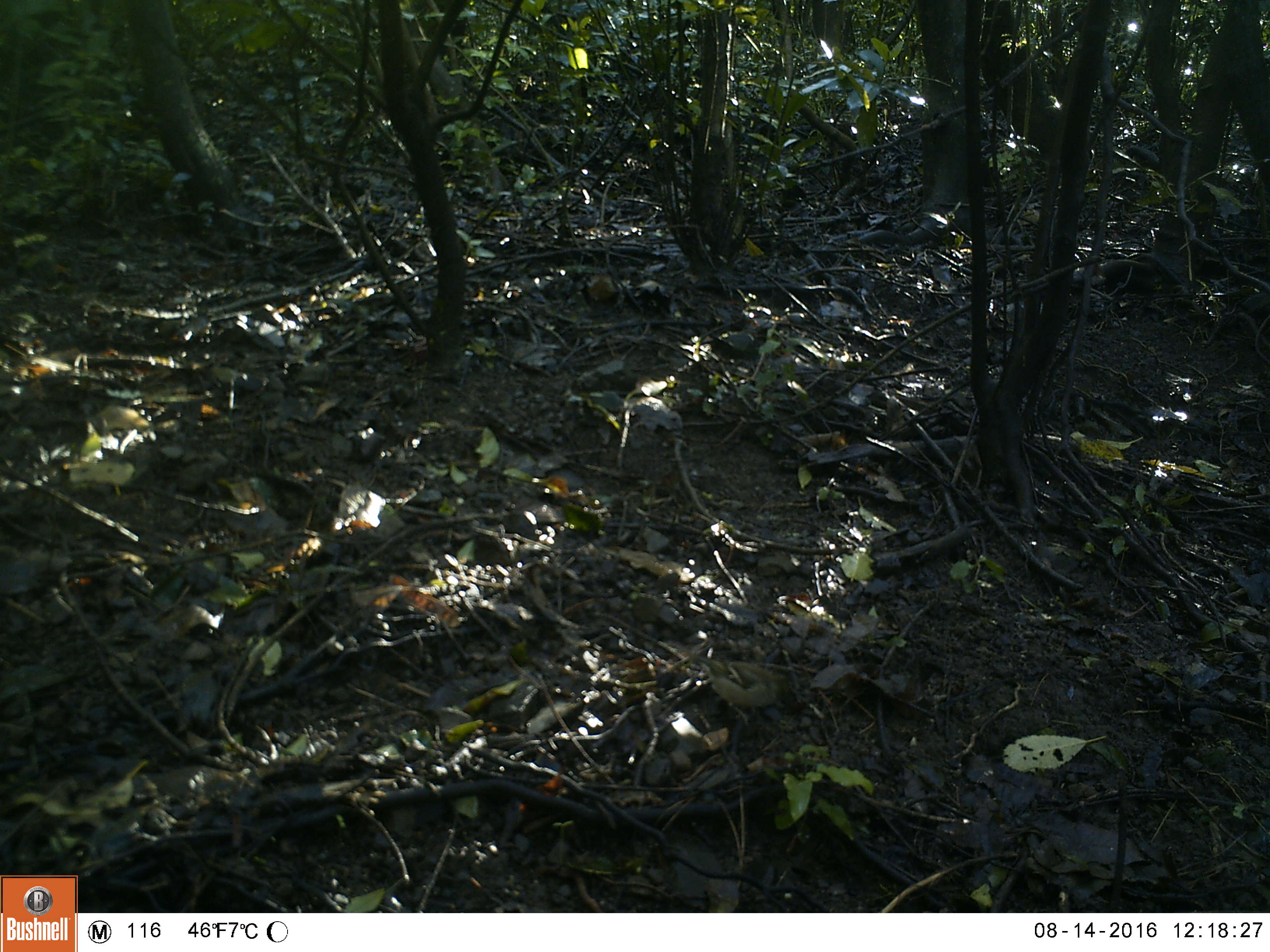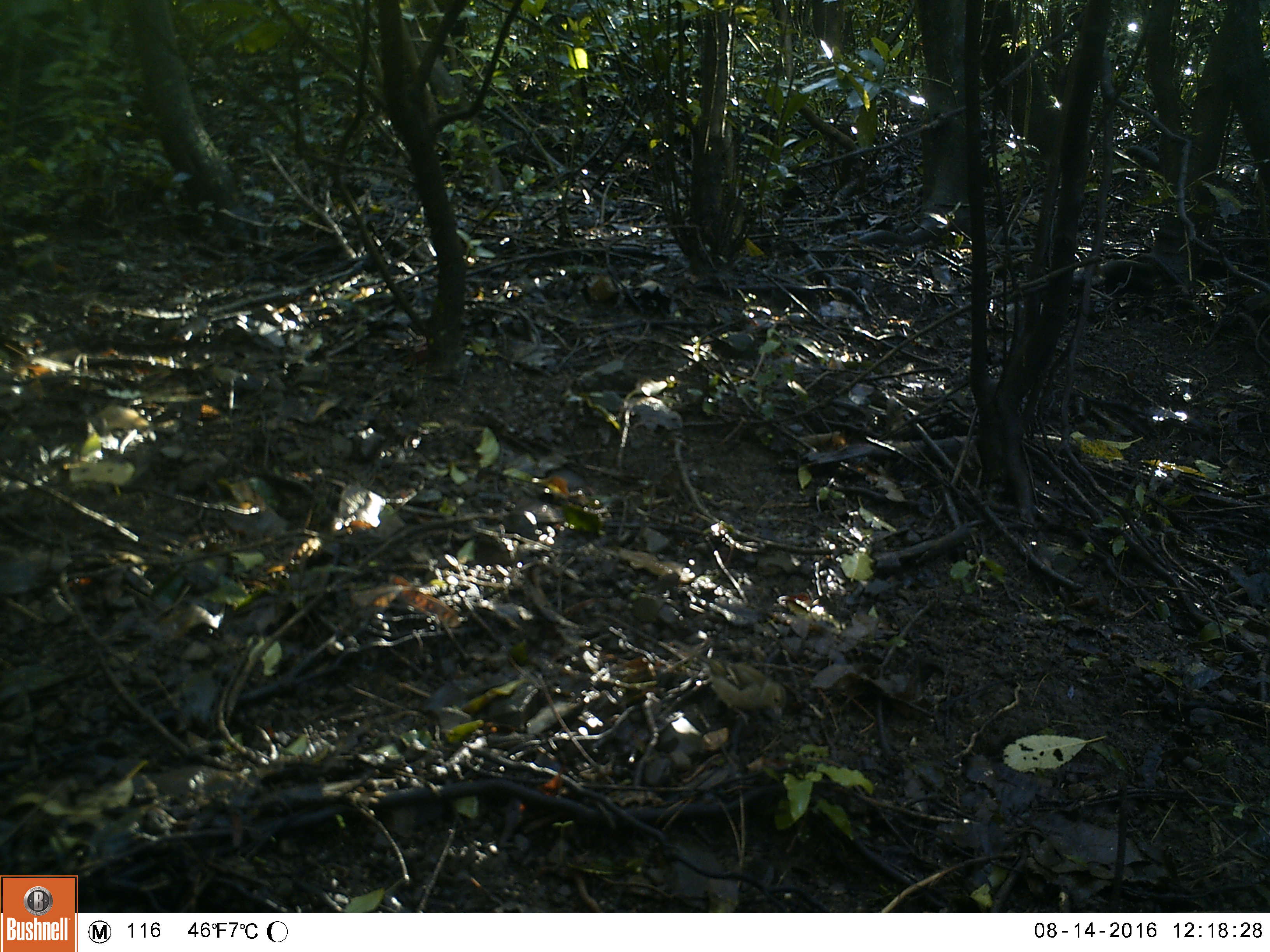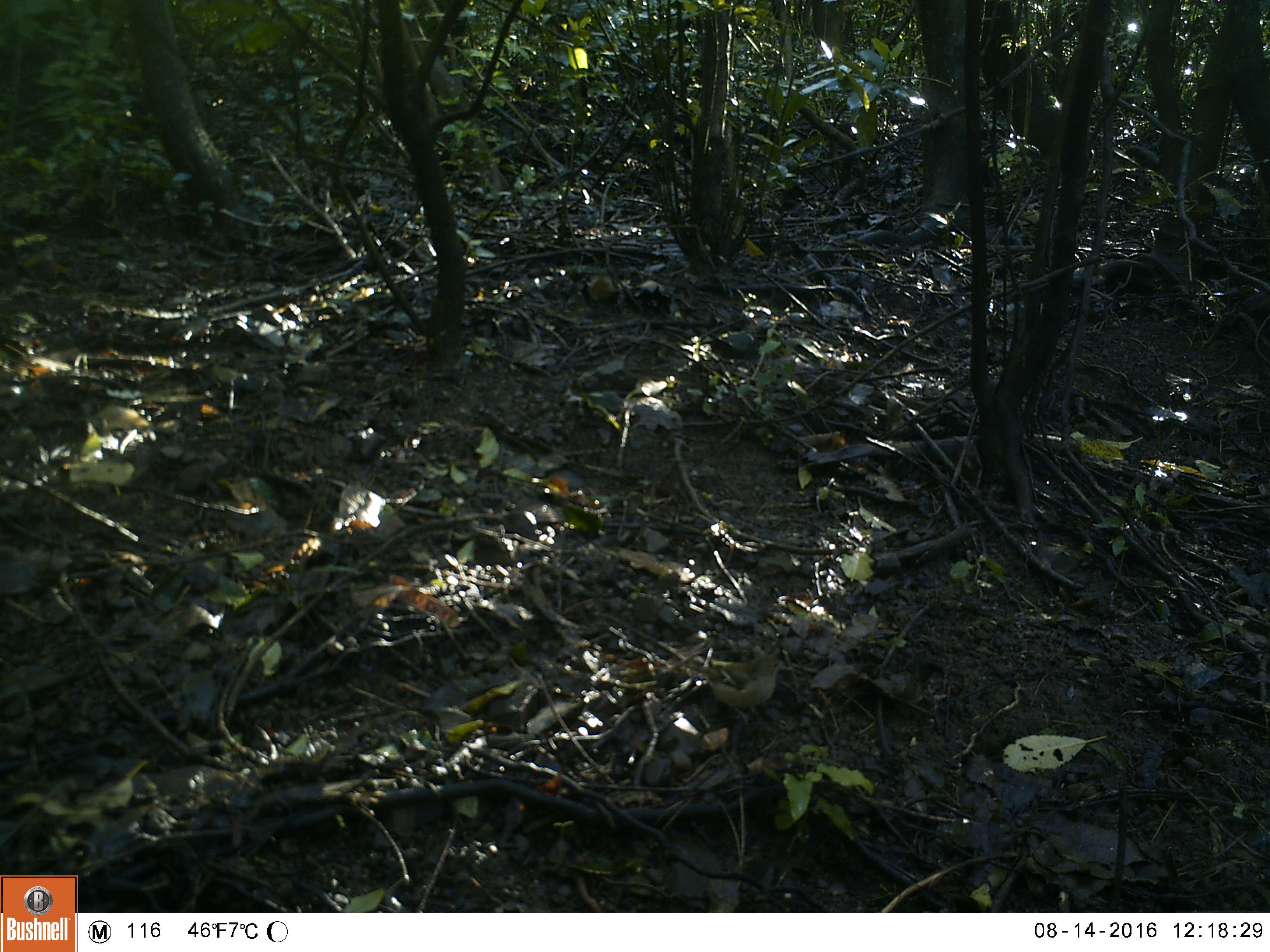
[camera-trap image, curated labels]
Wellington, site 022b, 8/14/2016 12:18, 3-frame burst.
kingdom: Animalia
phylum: Chordata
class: Aves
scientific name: Aves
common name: bird